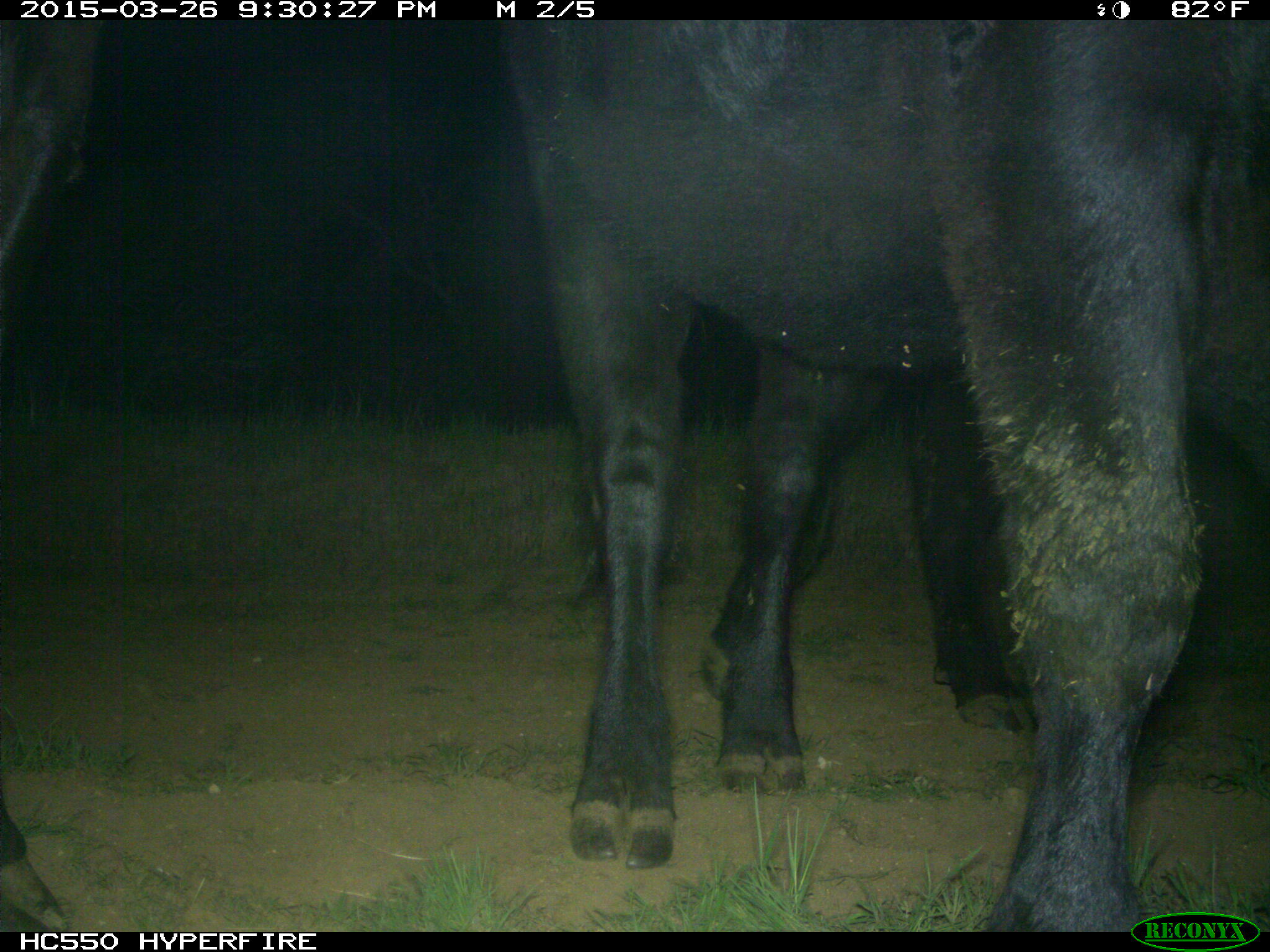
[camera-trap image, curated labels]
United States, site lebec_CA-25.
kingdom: Animalia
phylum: Chordata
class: Mammalia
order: Artiodactyla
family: Bovidae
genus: Bos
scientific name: Bos taurus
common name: domestic cow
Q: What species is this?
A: Bos taurus (domestic cow).